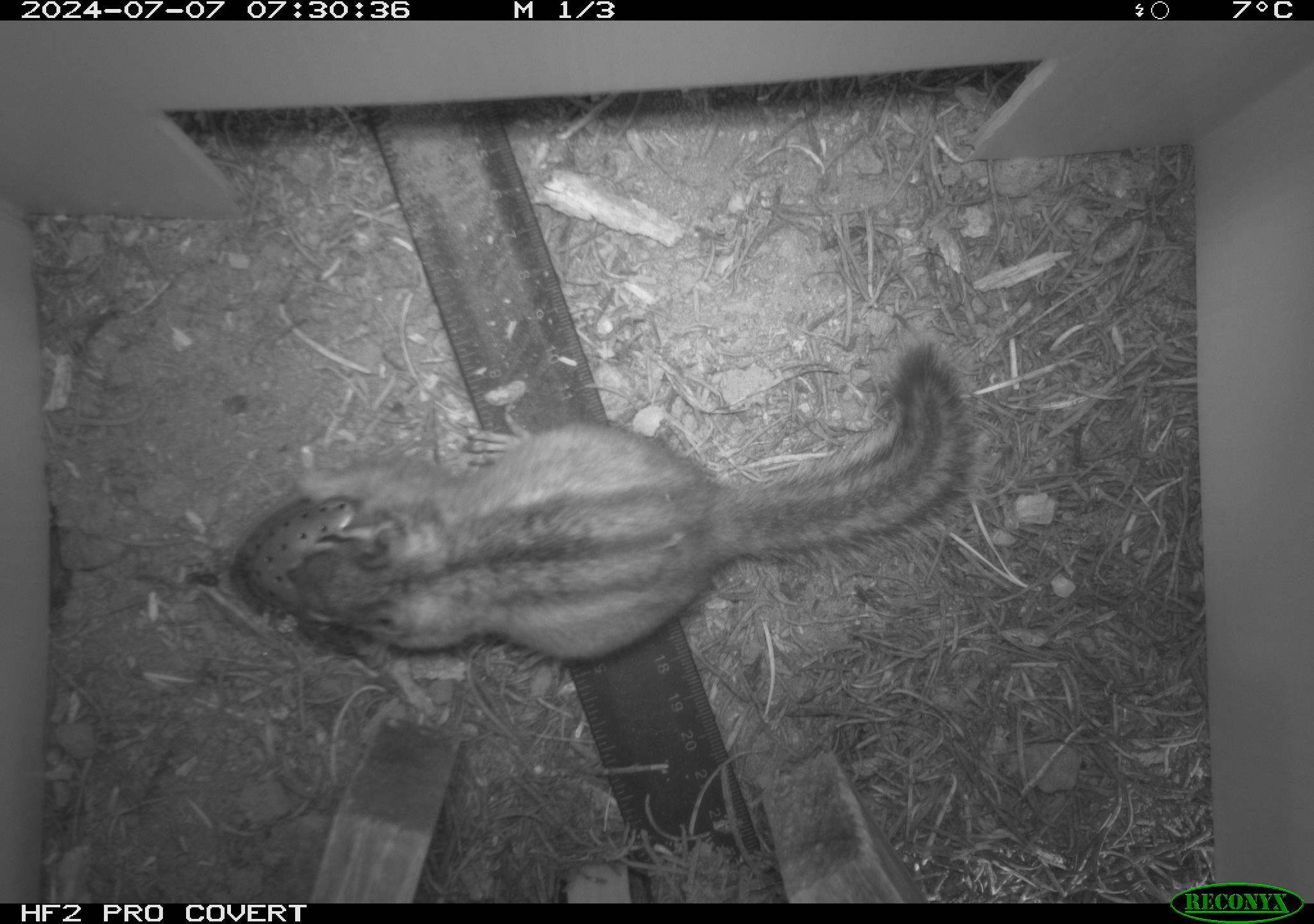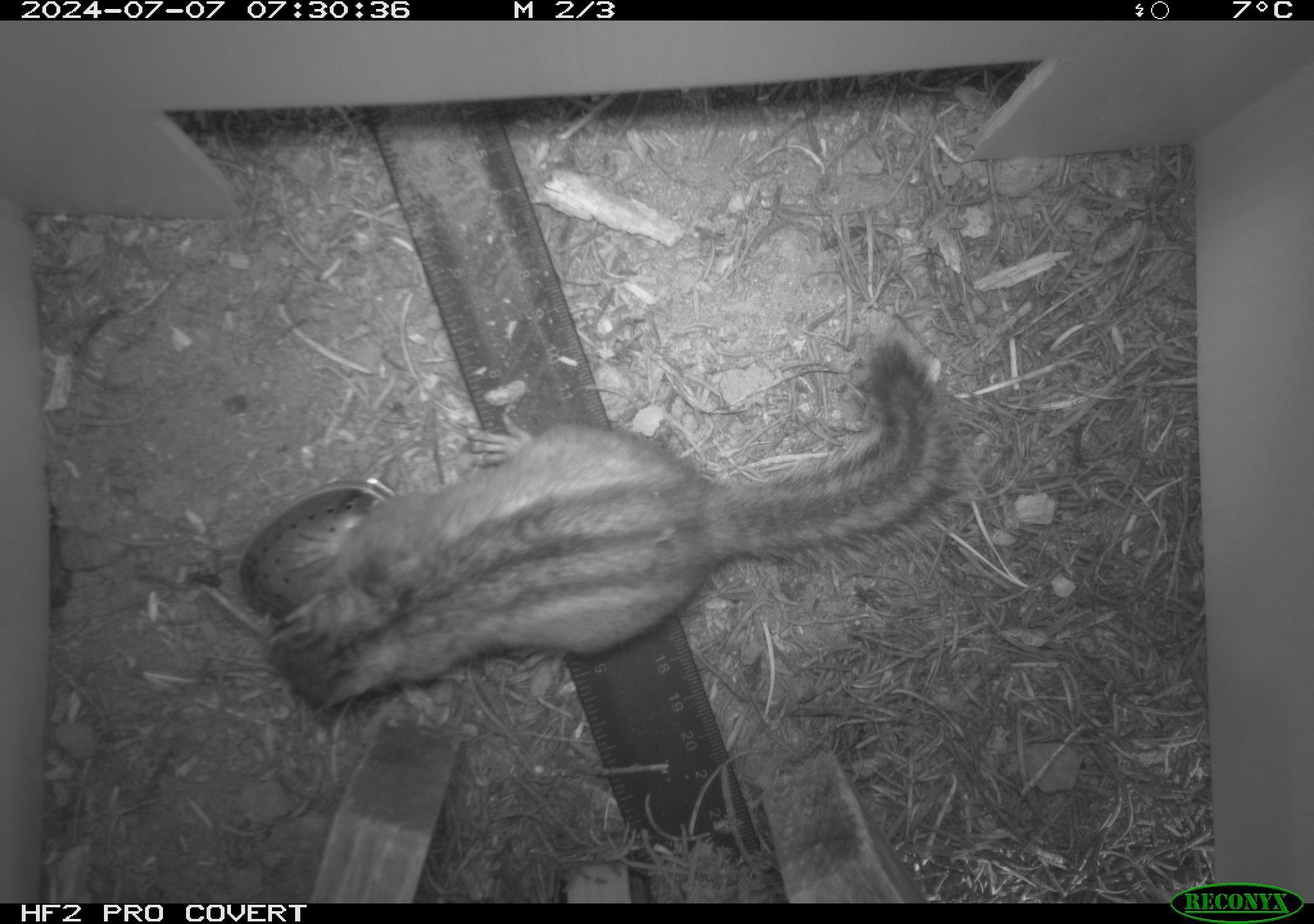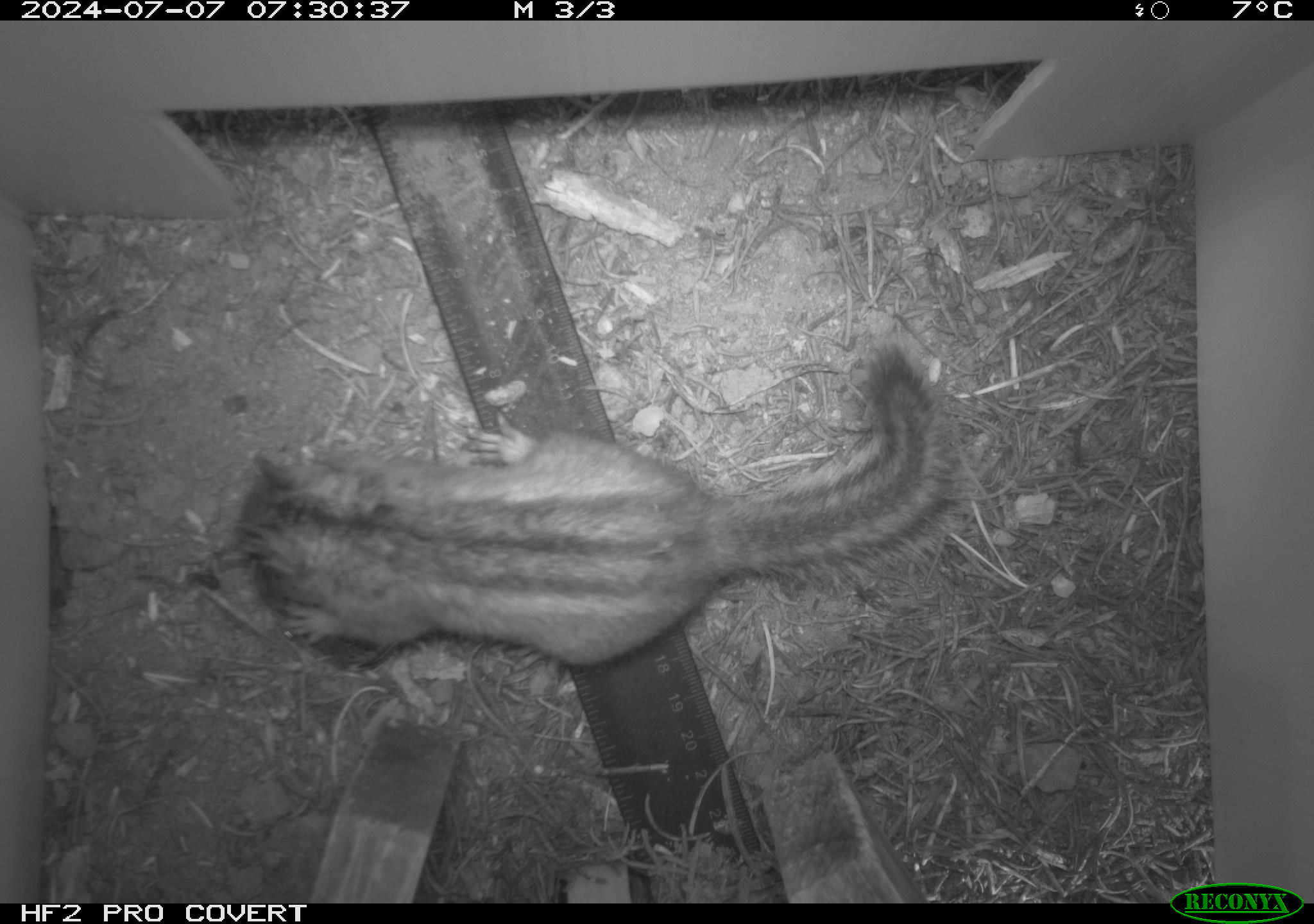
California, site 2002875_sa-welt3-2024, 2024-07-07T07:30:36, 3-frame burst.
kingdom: Animalia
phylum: Chordata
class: Mammalia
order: Rodentia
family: Sciuridae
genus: Neotamias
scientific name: Neotamias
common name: western chipmunks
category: neotamias species